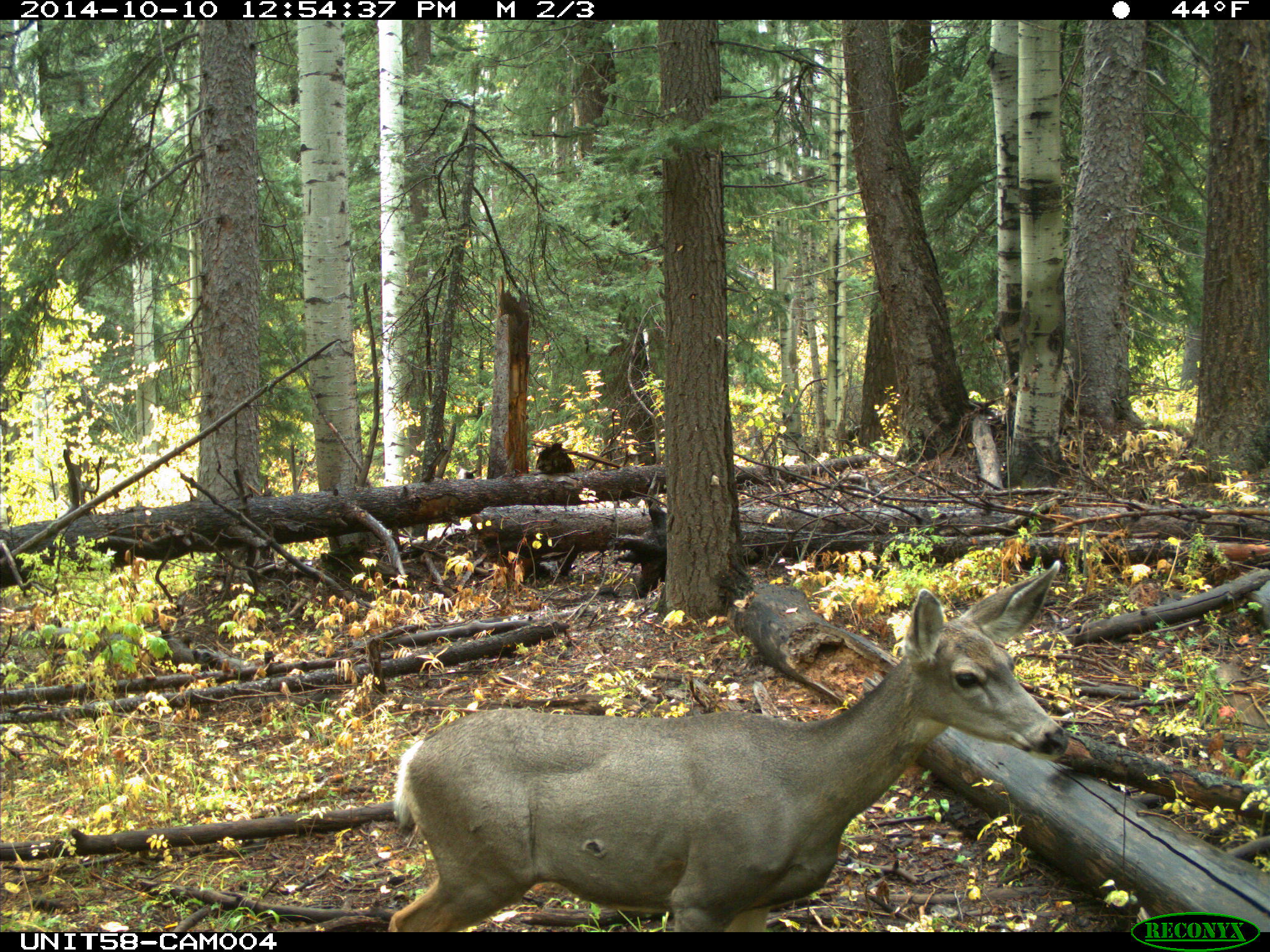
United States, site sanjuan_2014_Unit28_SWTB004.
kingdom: Animalia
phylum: Chordata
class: Mammalia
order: Artiodactyla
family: Cervidae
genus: Odocoileus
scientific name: Odocoileus hemionus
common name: mule deer